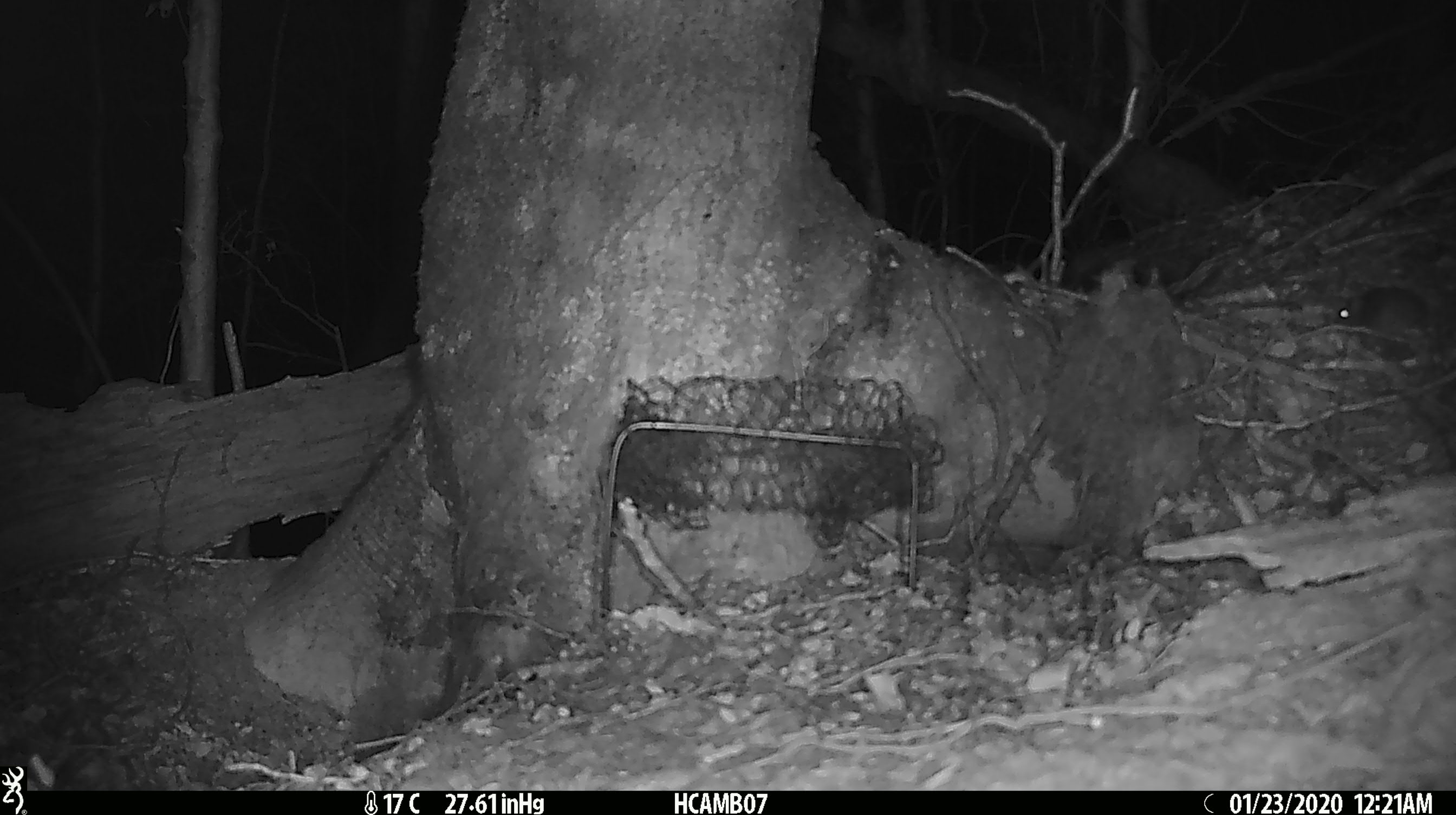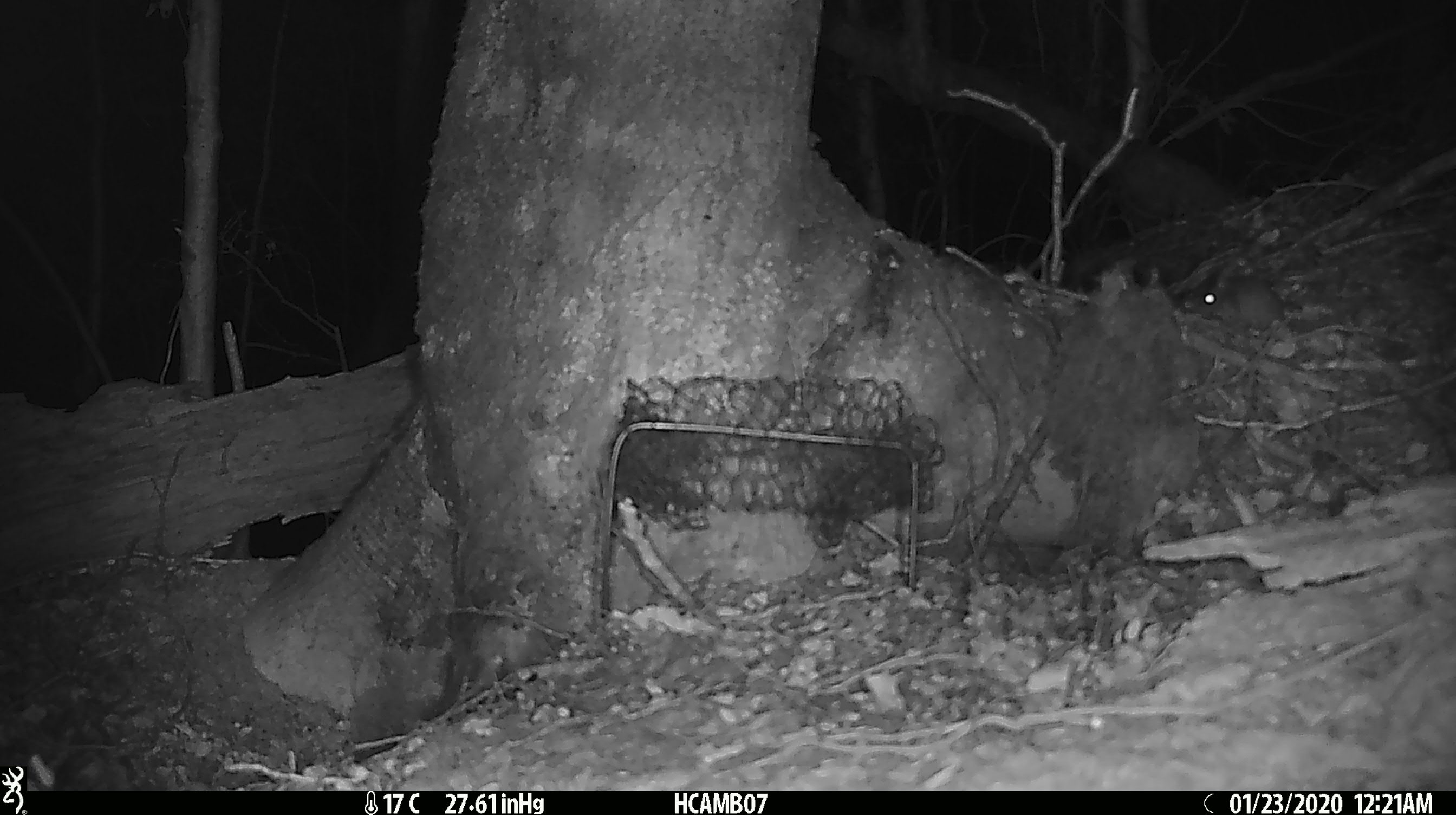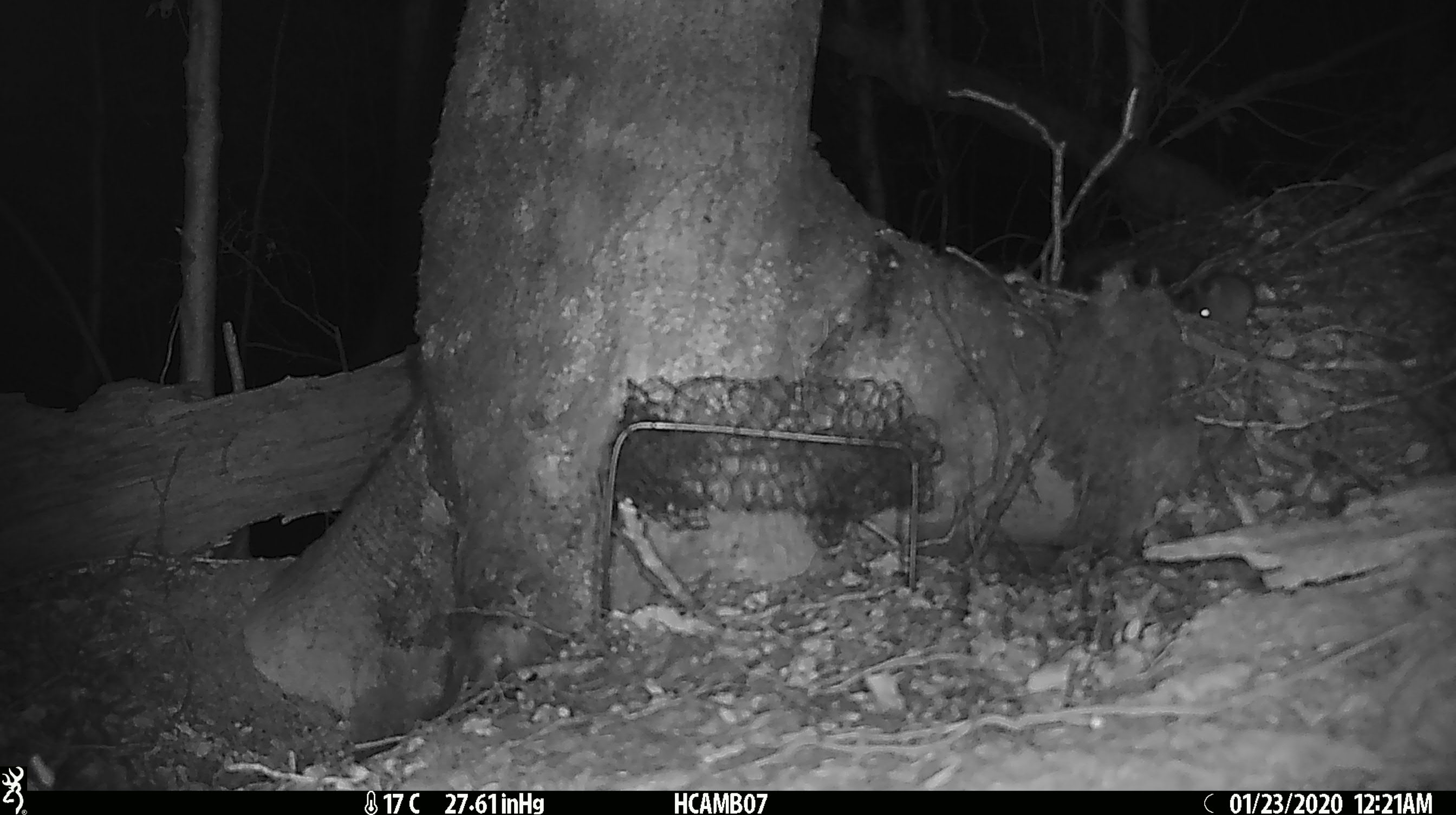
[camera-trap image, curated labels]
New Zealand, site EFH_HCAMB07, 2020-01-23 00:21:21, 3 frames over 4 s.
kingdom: Animalia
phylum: Chordata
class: Mammalia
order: Rodentia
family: Muridae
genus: Mus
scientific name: Mus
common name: mouse